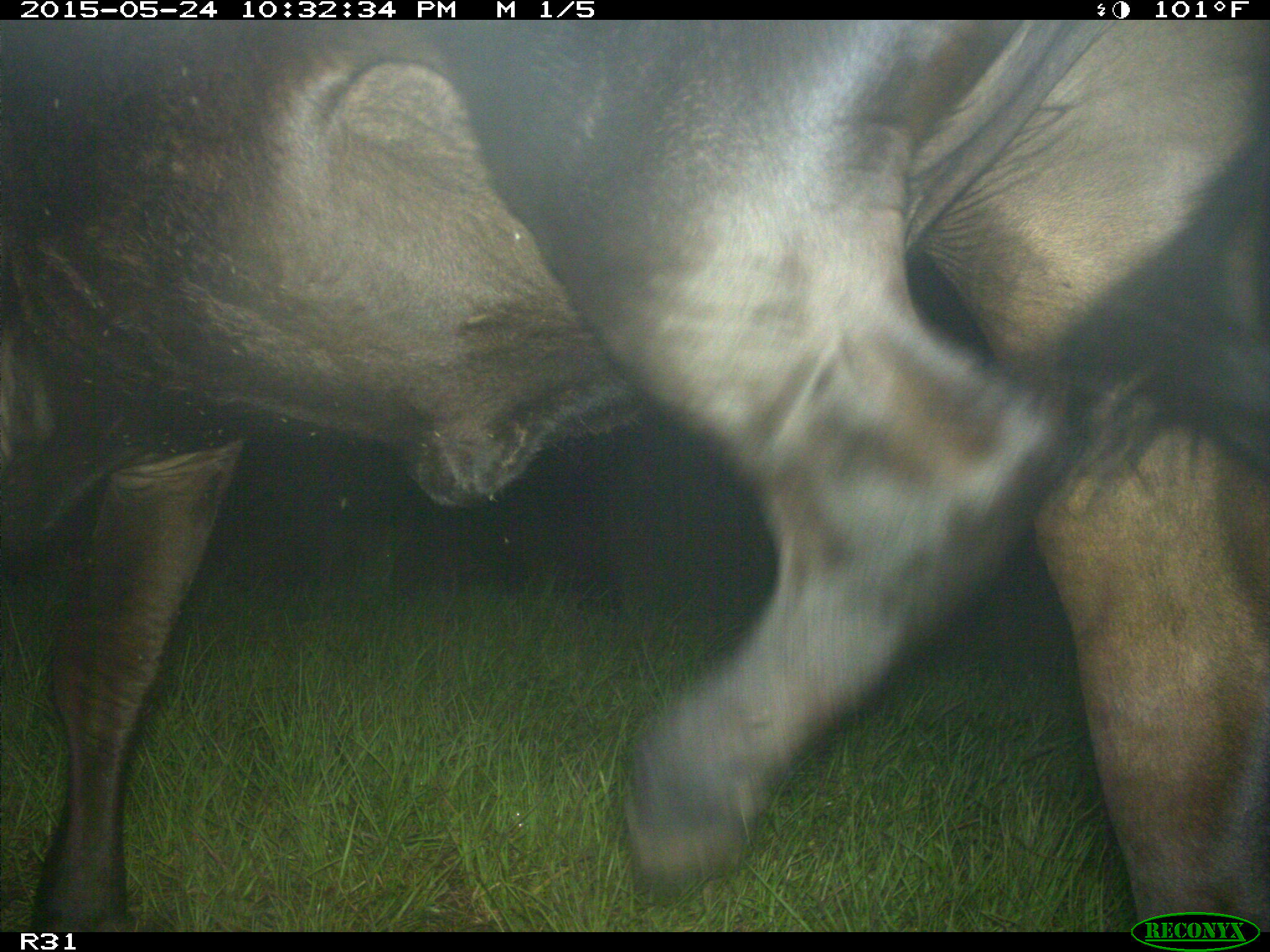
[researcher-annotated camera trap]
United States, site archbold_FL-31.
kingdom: Animalia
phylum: Chordata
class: Mammalia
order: Artiodactyla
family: Bovidae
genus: Bos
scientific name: Bos taurus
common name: domestic cow